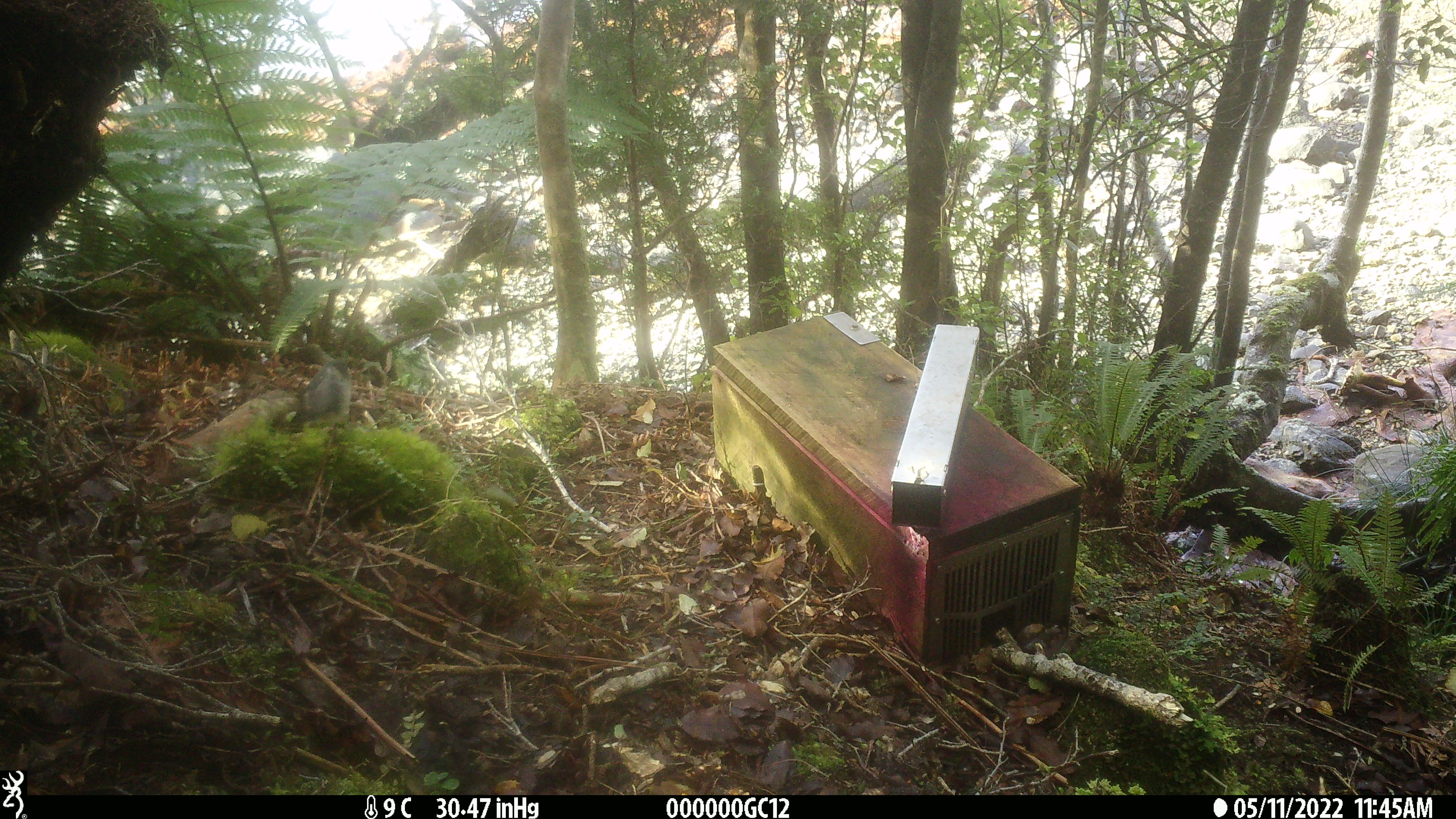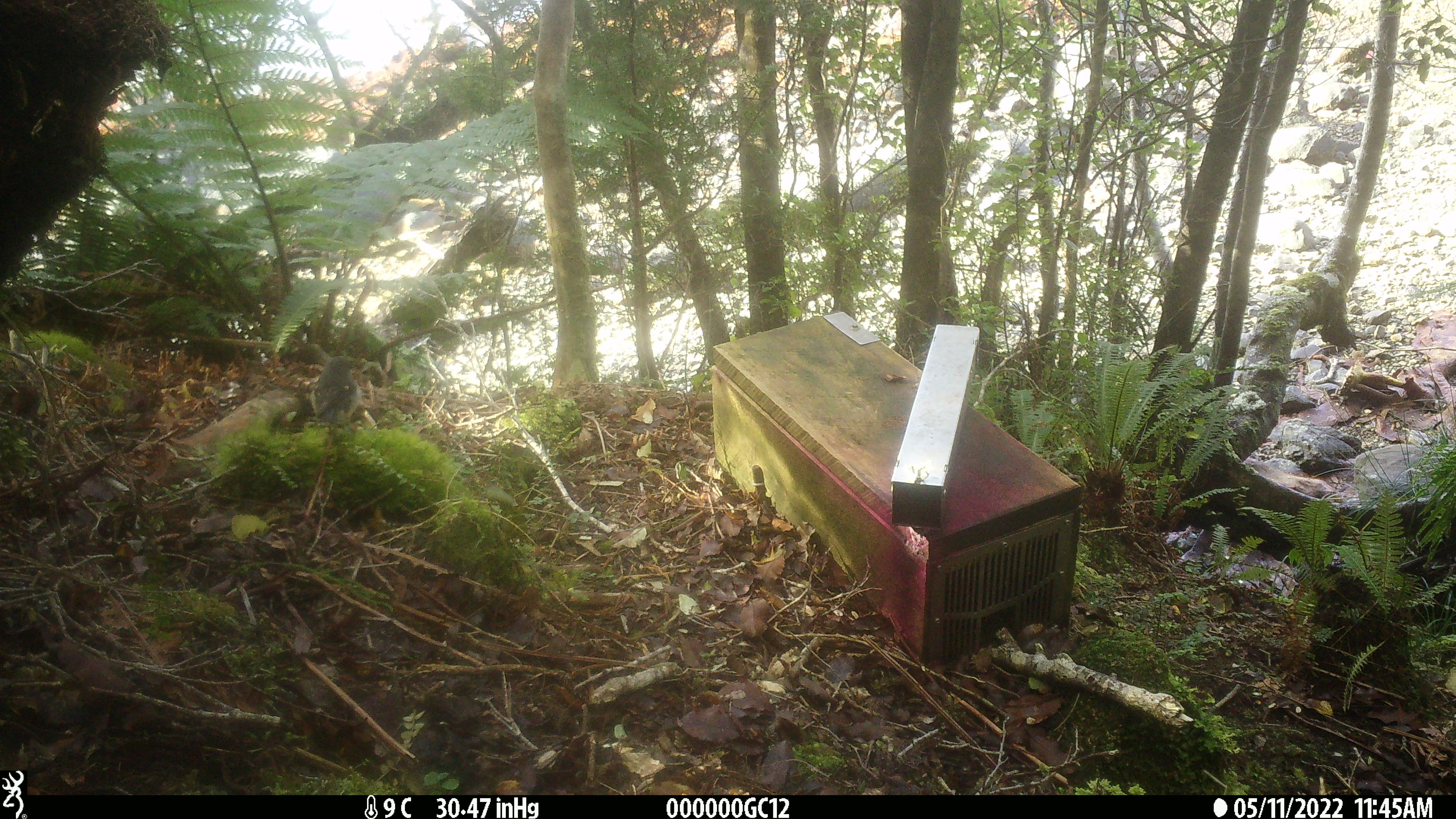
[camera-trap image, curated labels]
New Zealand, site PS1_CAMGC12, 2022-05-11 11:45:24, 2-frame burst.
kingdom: Animalia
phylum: Chordata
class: Aves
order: Passeriformes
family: Petroicidae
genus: Petroica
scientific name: Petroica macrocephala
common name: tomtit